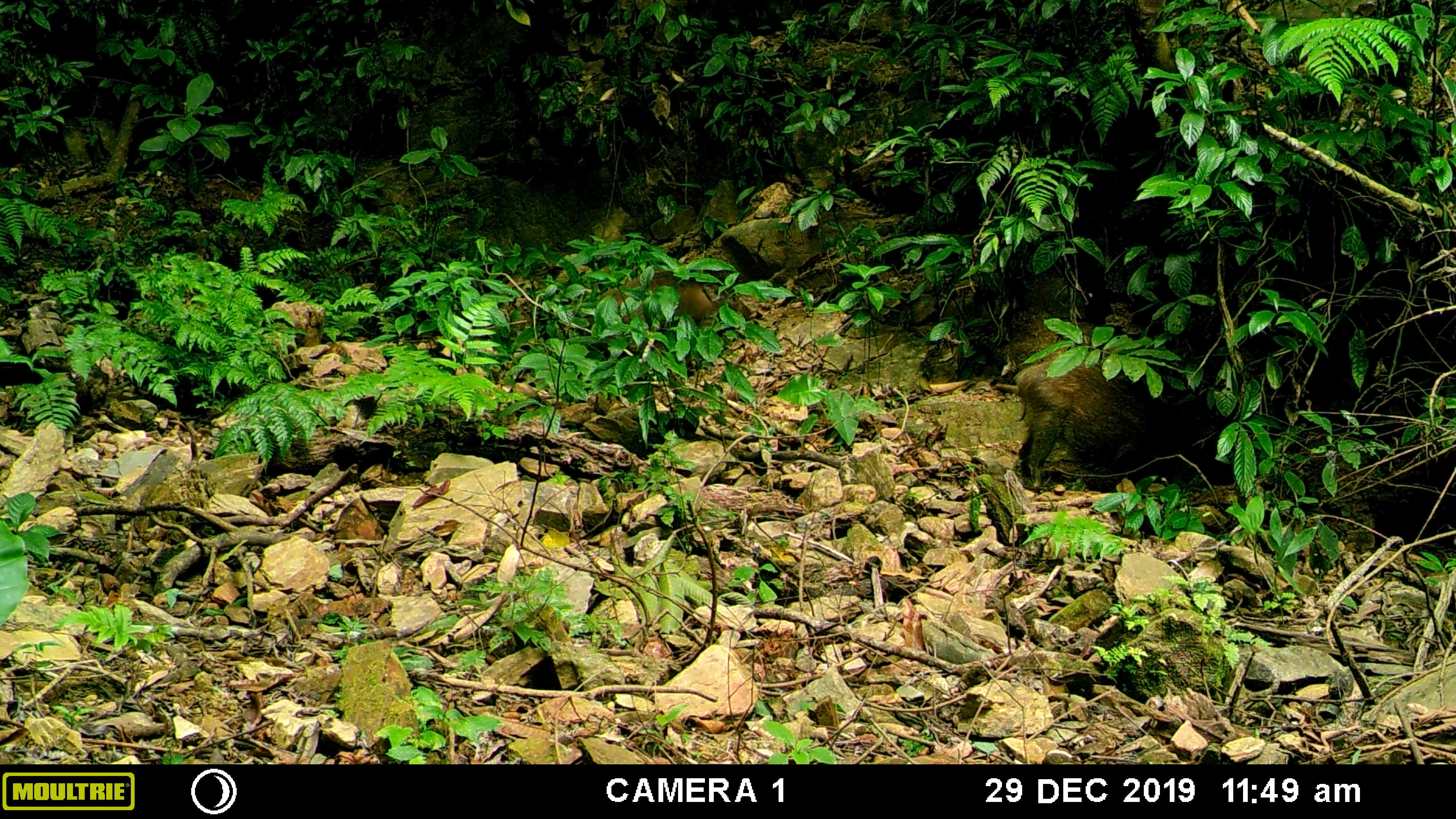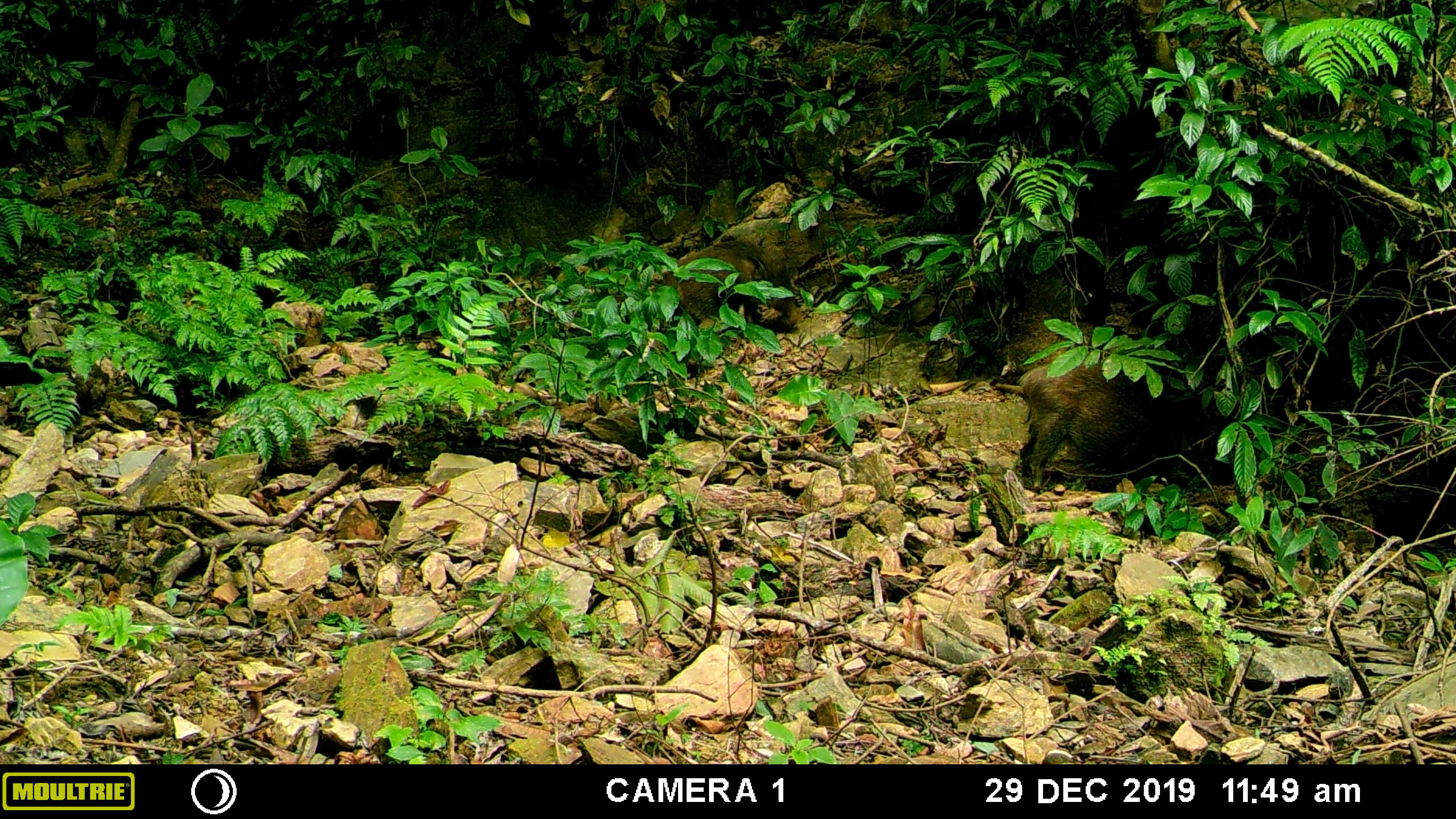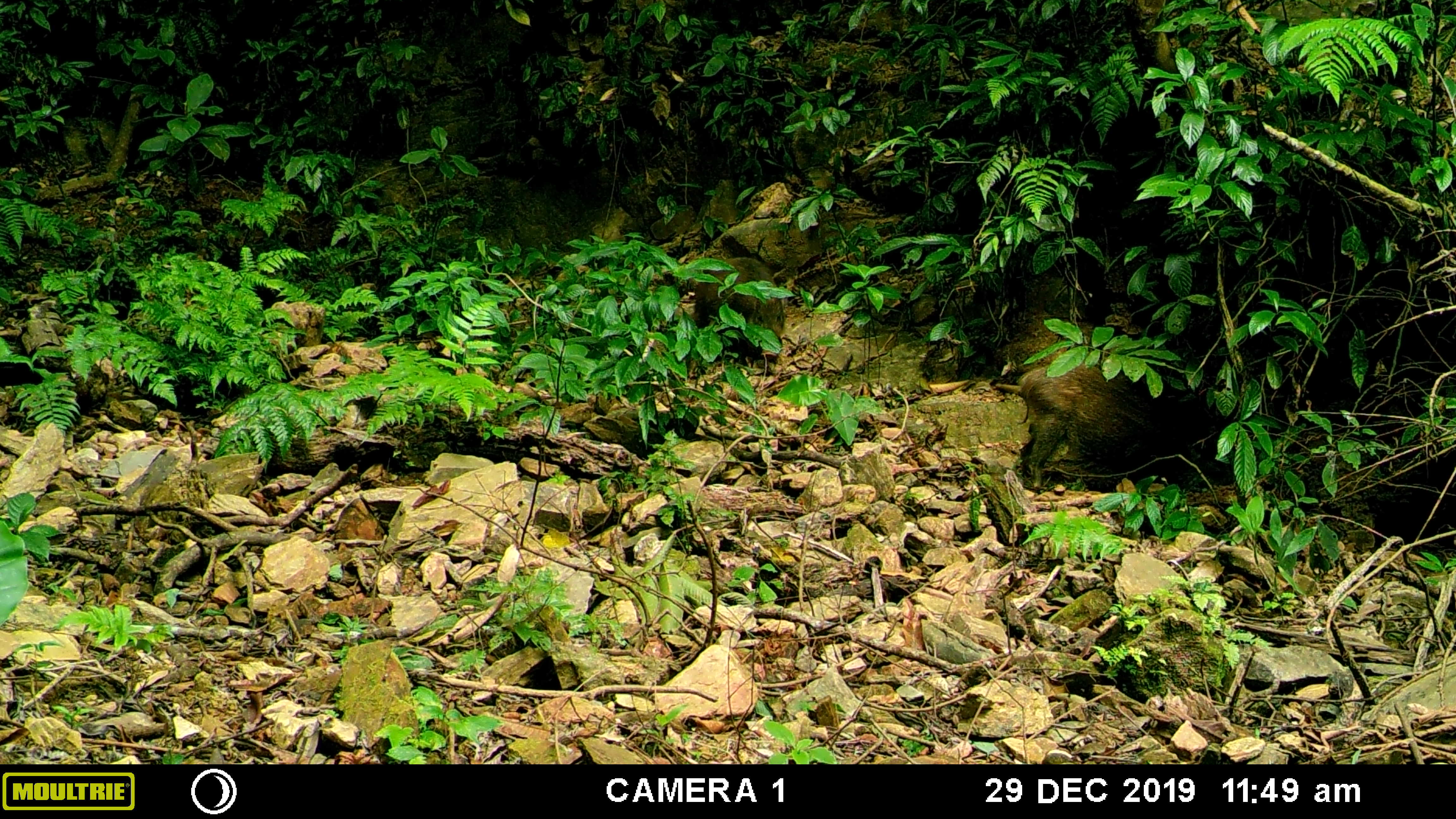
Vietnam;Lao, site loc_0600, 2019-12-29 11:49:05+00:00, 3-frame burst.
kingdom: Animalia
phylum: Chordata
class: Mammalia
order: Artiodactyla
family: Suidae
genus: Sus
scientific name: Sus scrofa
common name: eurasian wild pig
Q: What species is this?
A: Eurasian wild pig (Sus scrofa).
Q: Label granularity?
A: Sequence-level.